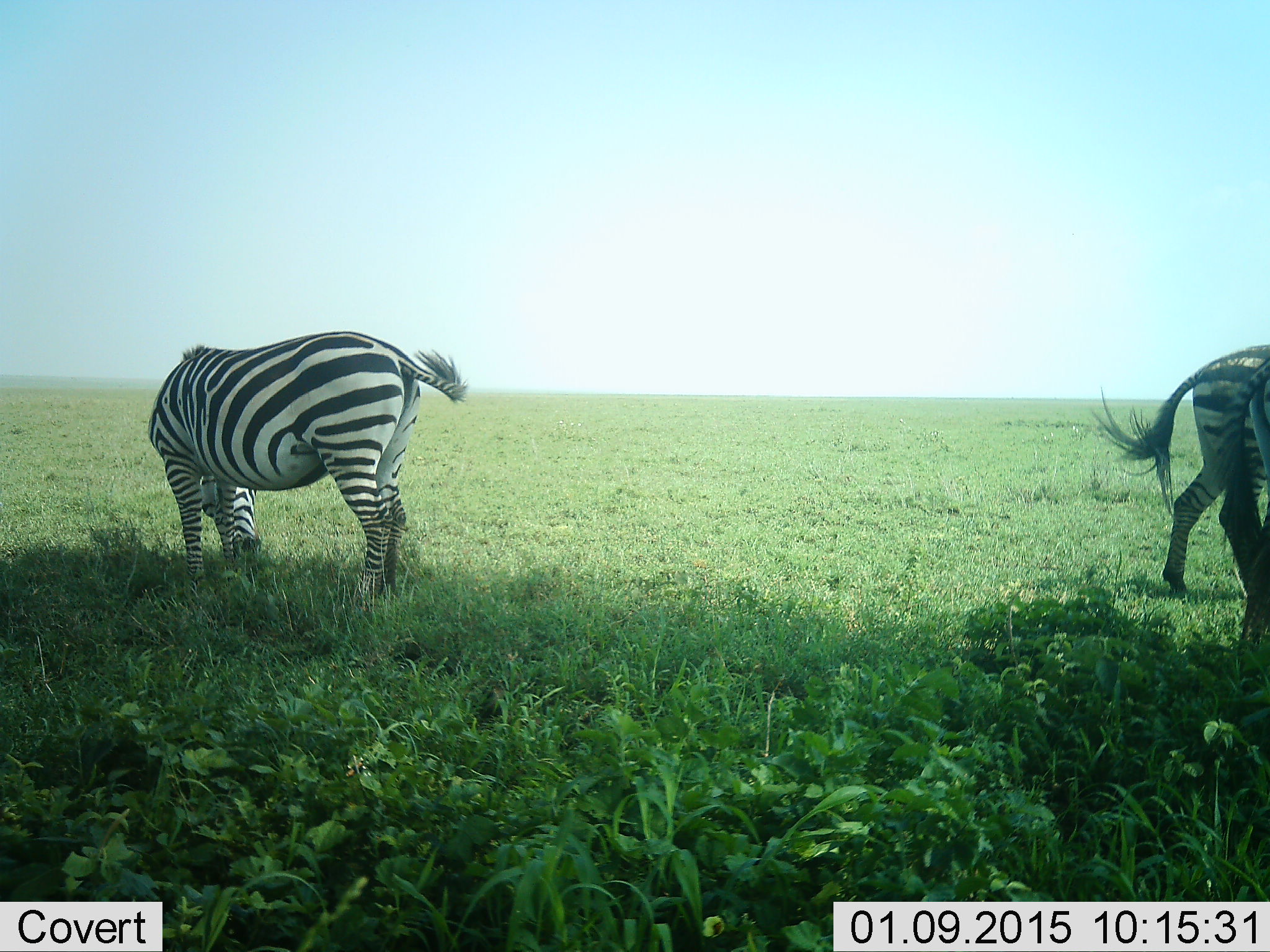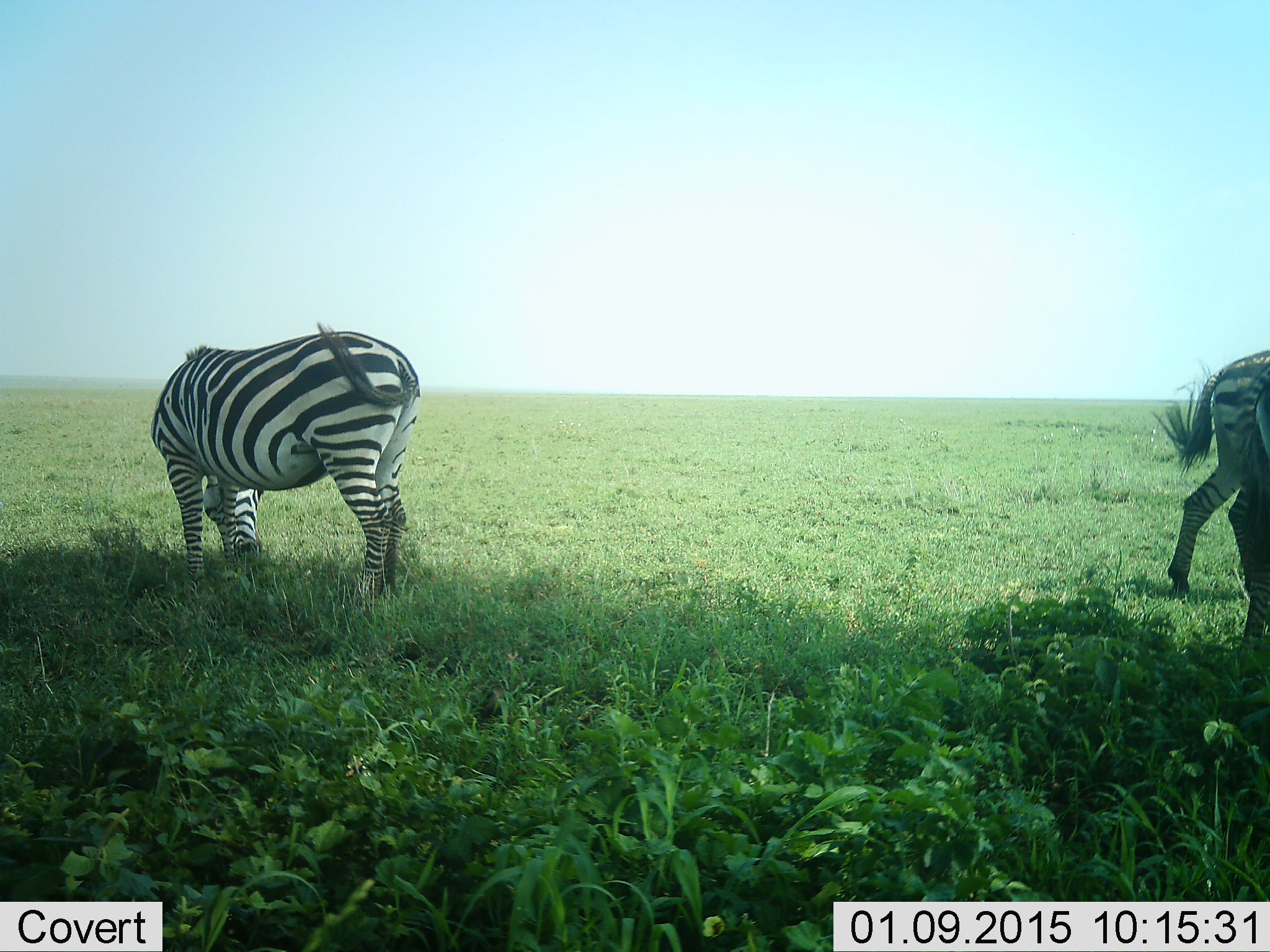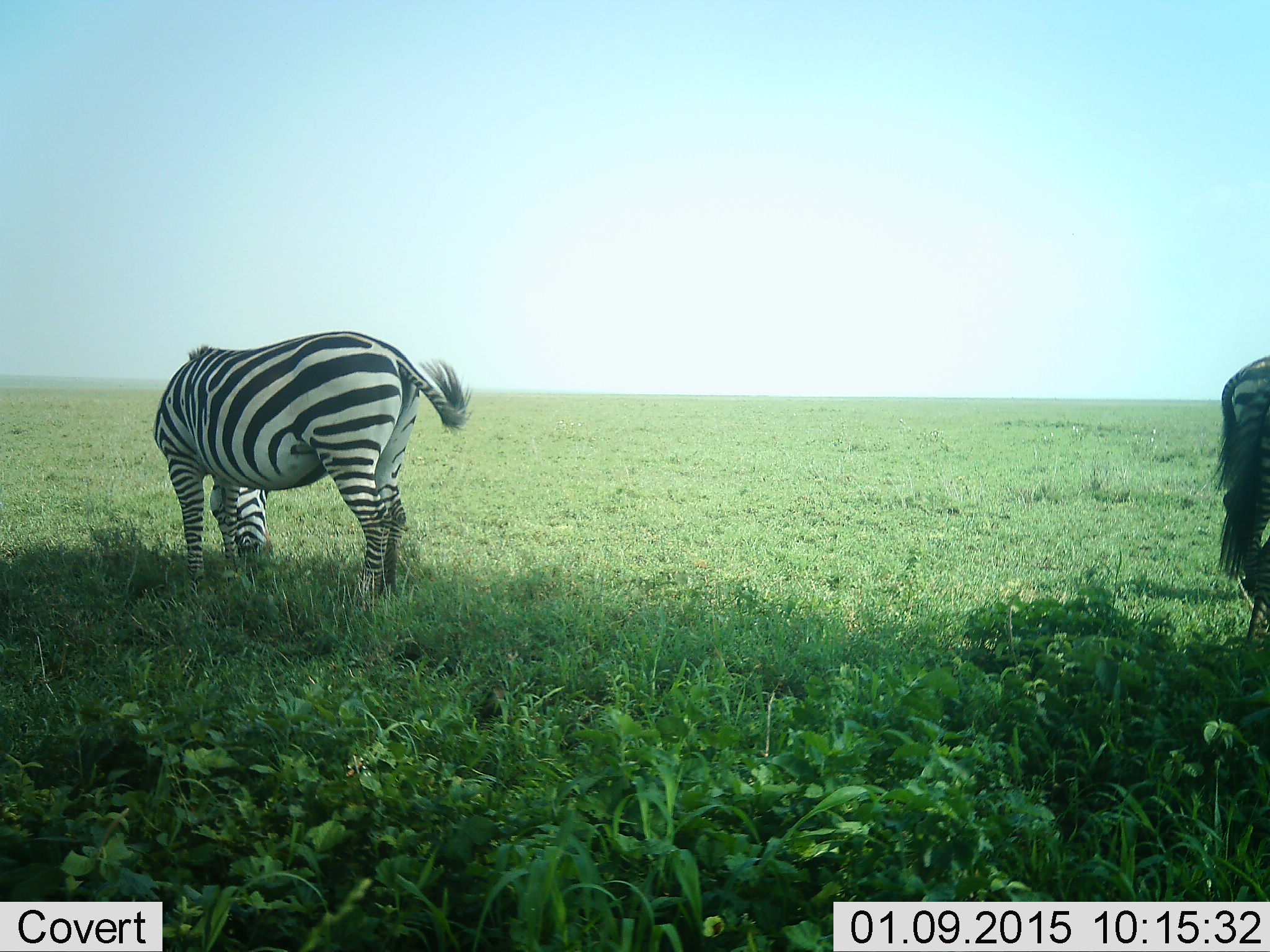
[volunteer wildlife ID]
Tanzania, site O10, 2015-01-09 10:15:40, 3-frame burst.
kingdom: Animalia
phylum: Chordata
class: Mammalia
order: Perissodactyla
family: Equidae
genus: Equus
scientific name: Equus quagga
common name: plains zebra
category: zebra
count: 2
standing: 50%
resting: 0%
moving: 30%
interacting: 0%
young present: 0%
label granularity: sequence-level